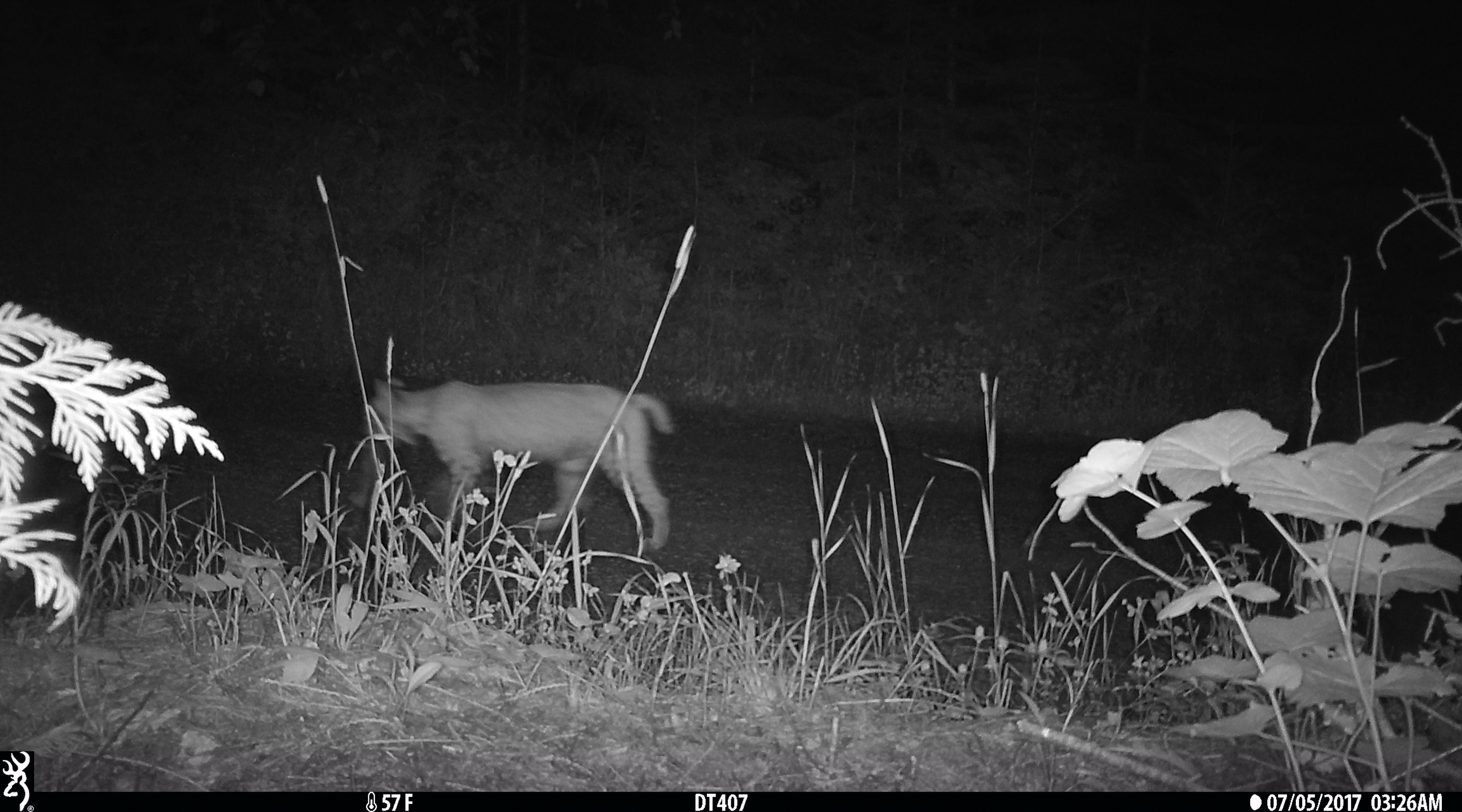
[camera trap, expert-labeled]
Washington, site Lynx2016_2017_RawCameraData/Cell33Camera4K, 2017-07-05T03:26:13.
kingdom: Animalia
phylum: Chordata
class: Mammalia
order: Carnivora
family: Felidae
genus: Lynx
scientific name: Lynx rufus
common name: bobcat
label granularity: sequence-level